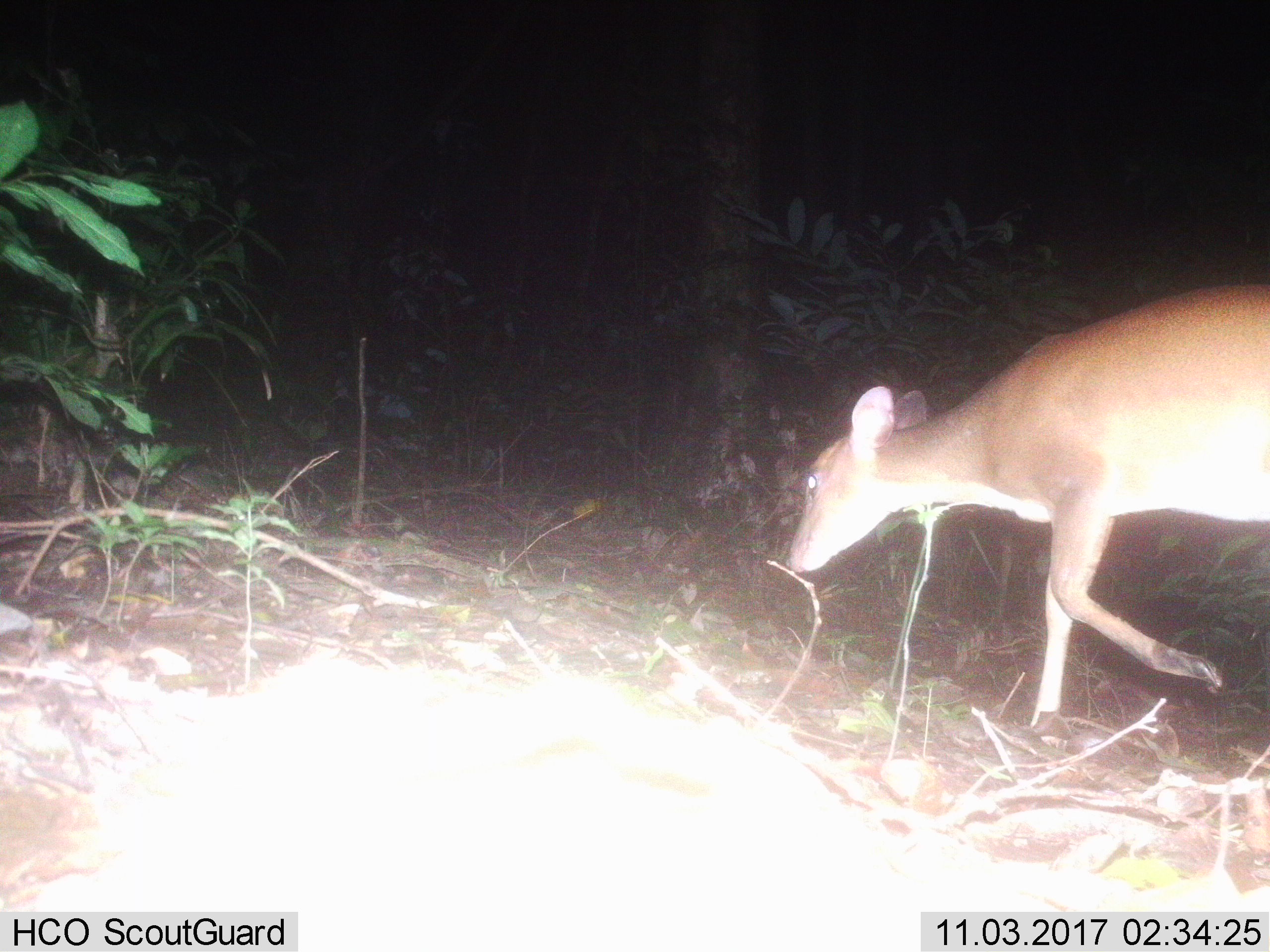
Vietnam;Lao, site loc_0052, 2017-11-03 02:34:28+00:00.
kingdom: Animalia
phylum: Chordata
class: Mammalia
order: Artiodactyla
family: Cervidae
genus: Muntiacus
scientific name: Muntiacus vuquangensis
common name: large-antlered muntjac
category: large antlered muntjac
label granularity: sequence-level